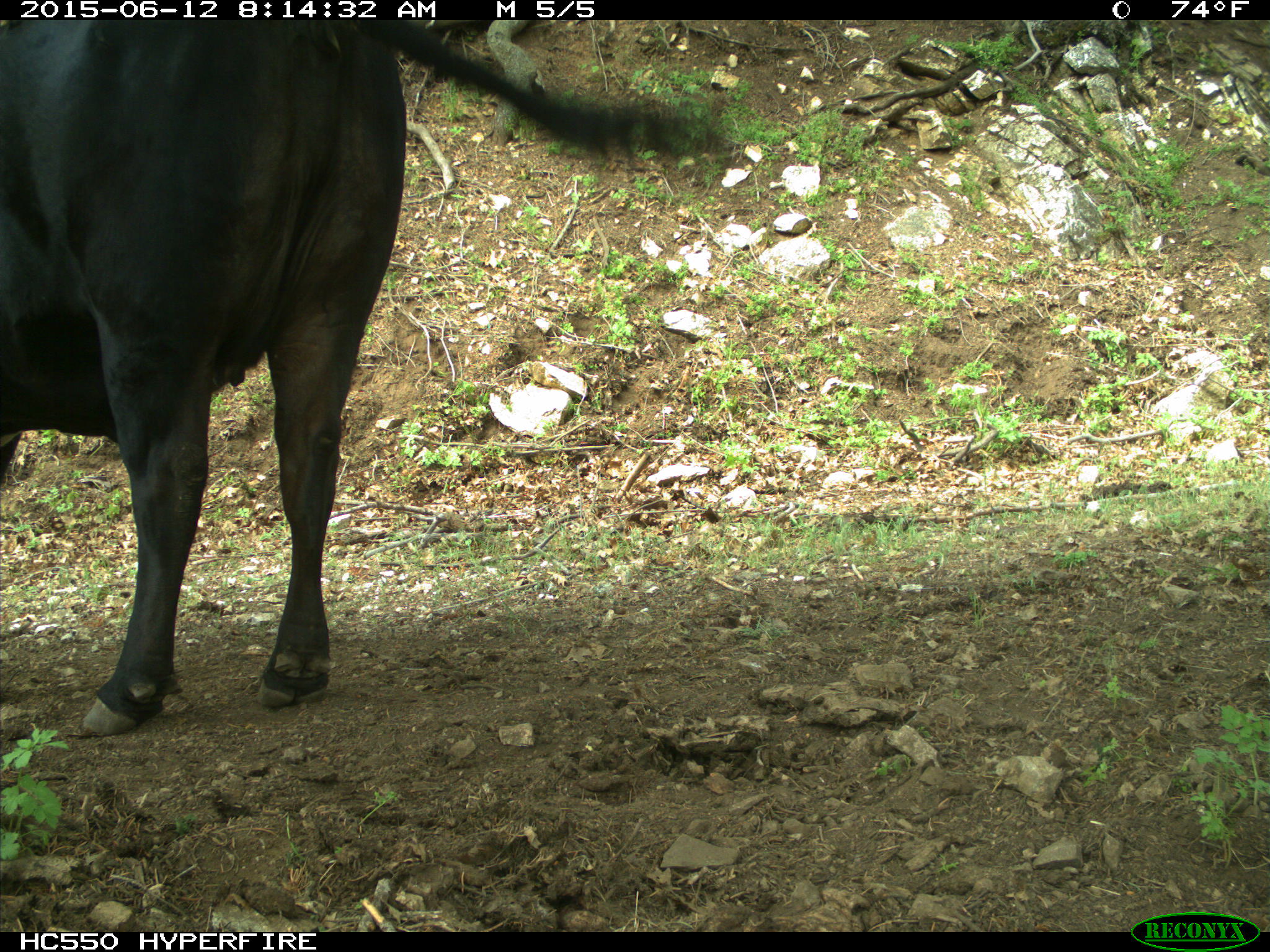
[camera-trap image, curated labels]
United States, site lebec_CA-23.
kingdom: Animalia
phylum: Chordata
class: Mammalia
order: Artiodactyla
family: Bovidae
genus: Bos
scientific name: Bos taurus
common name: domestic cow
Bos taurus (domestic cow).